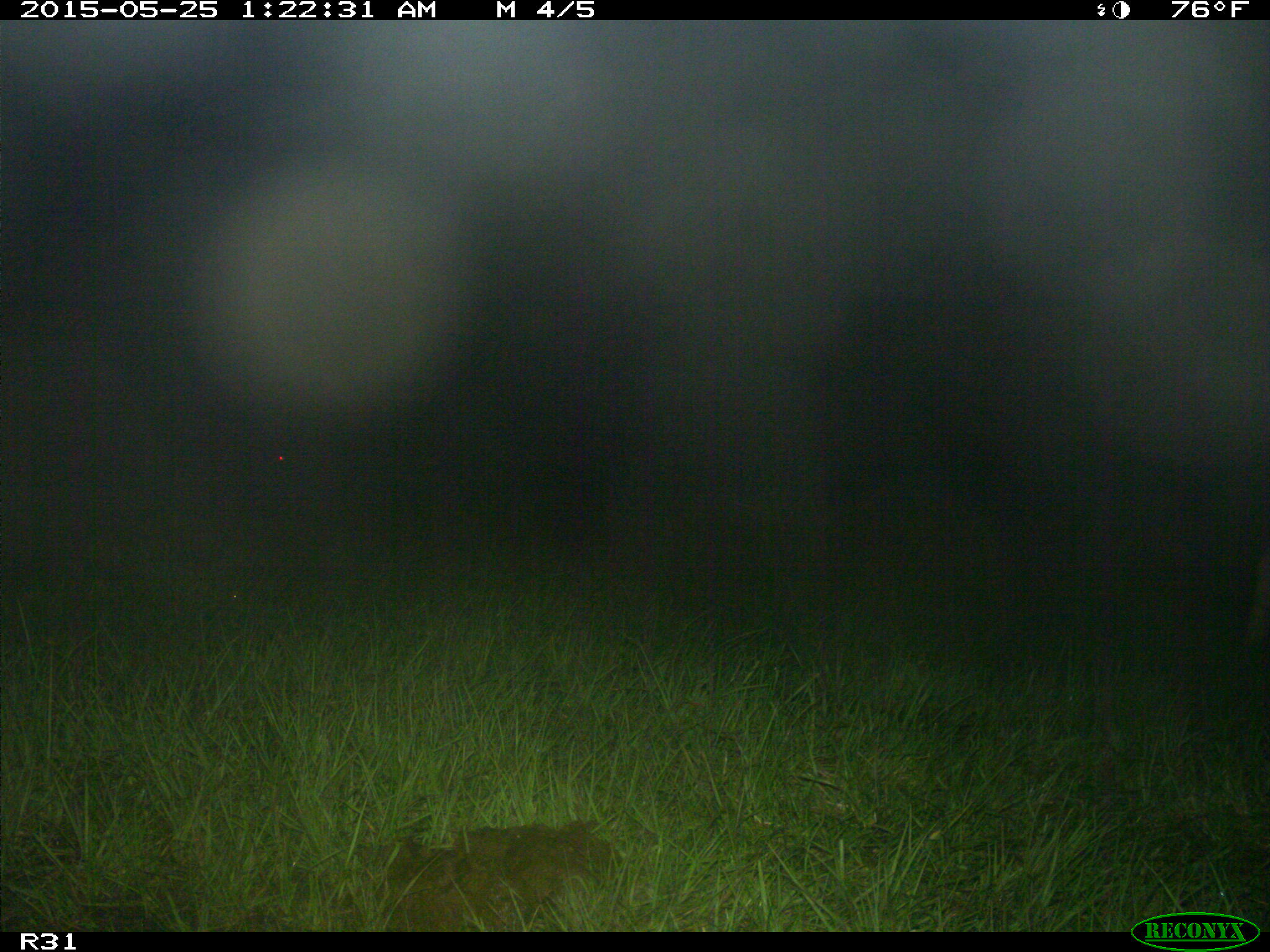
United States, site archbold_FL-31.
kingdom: Animalia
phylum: Chordata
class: Mammalia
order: Artiodactyla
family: Bovidae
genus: Bos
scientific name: Bos taurus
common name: domestic cow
Bos taurus (domestic cow).